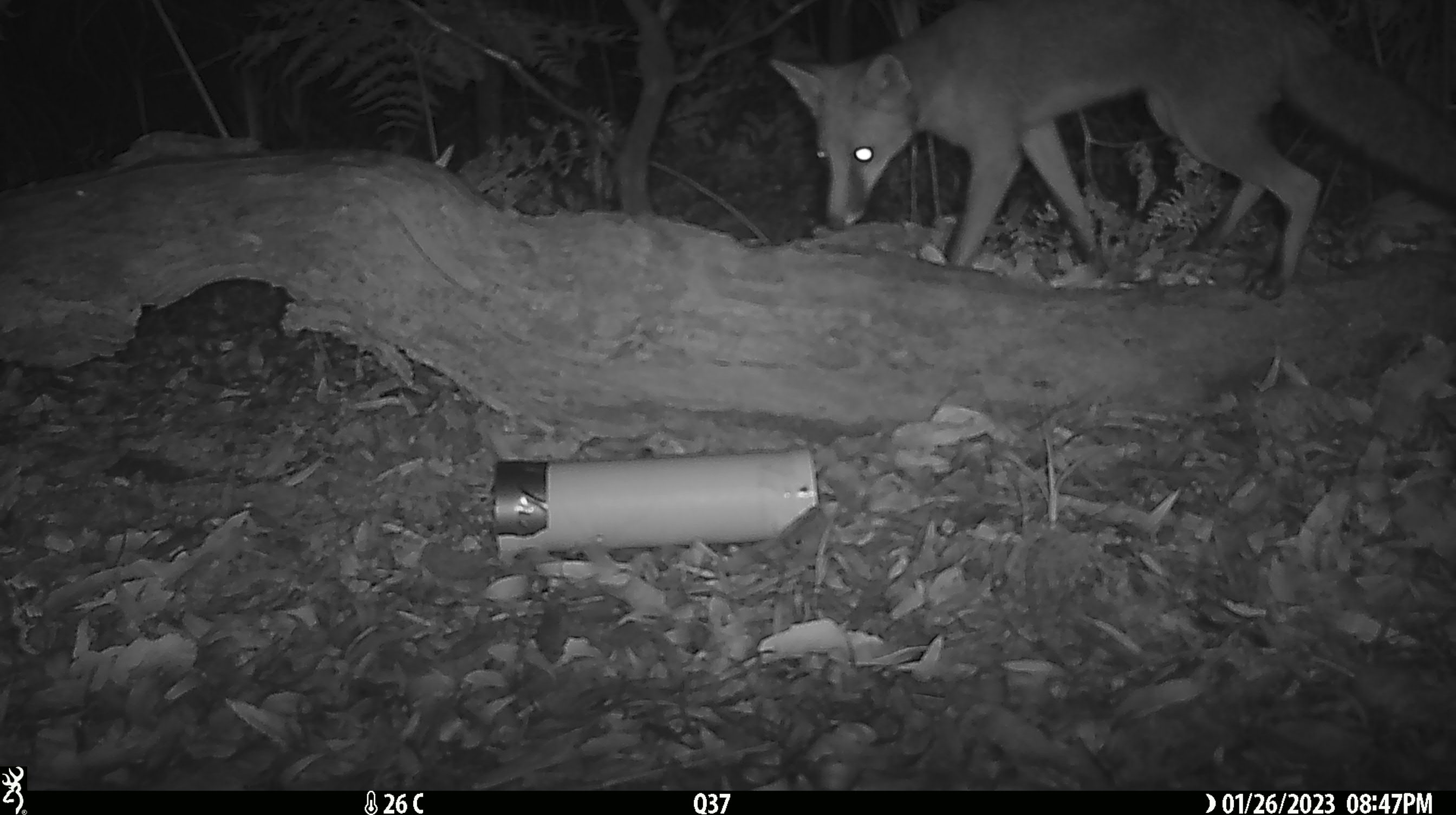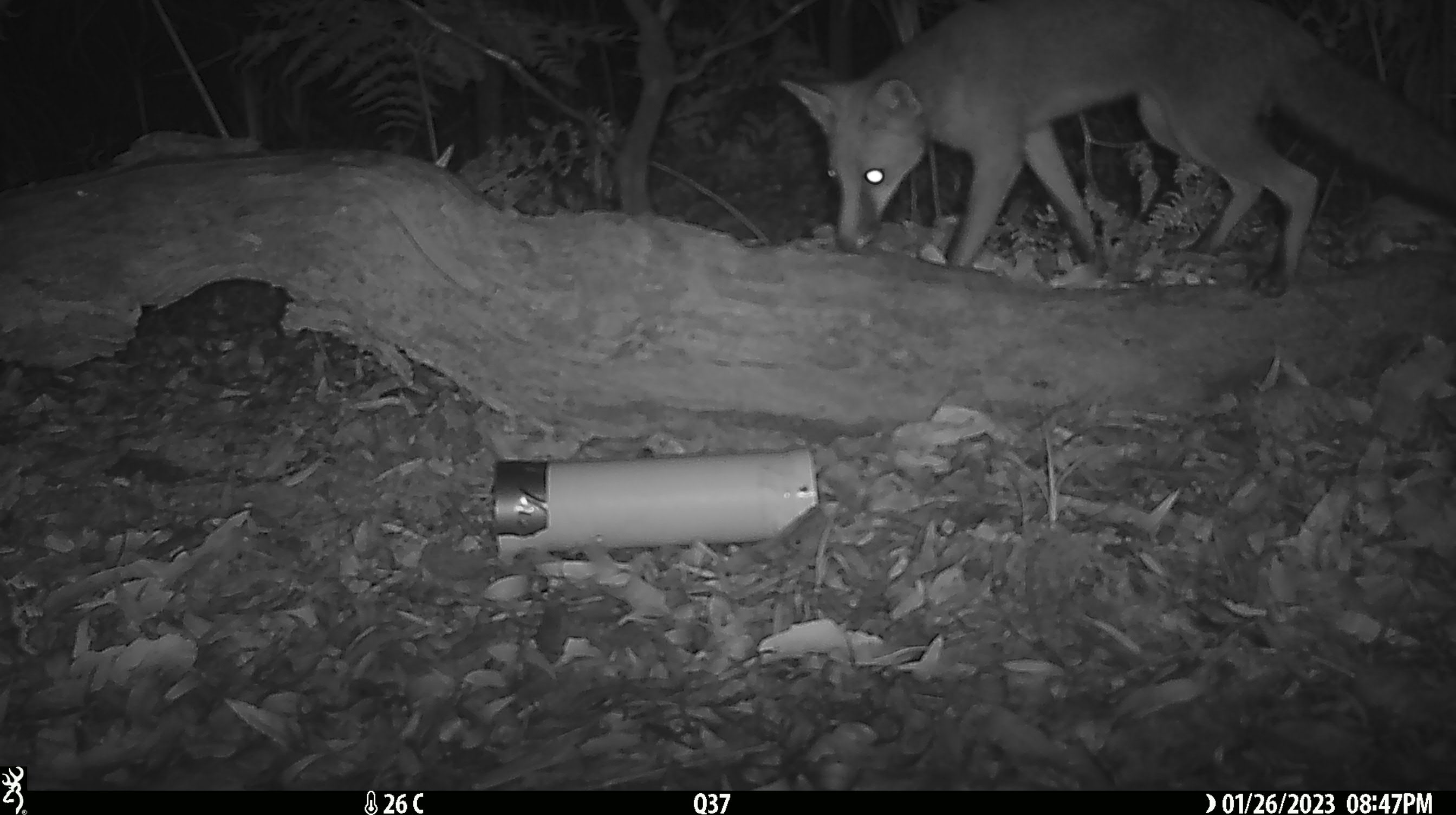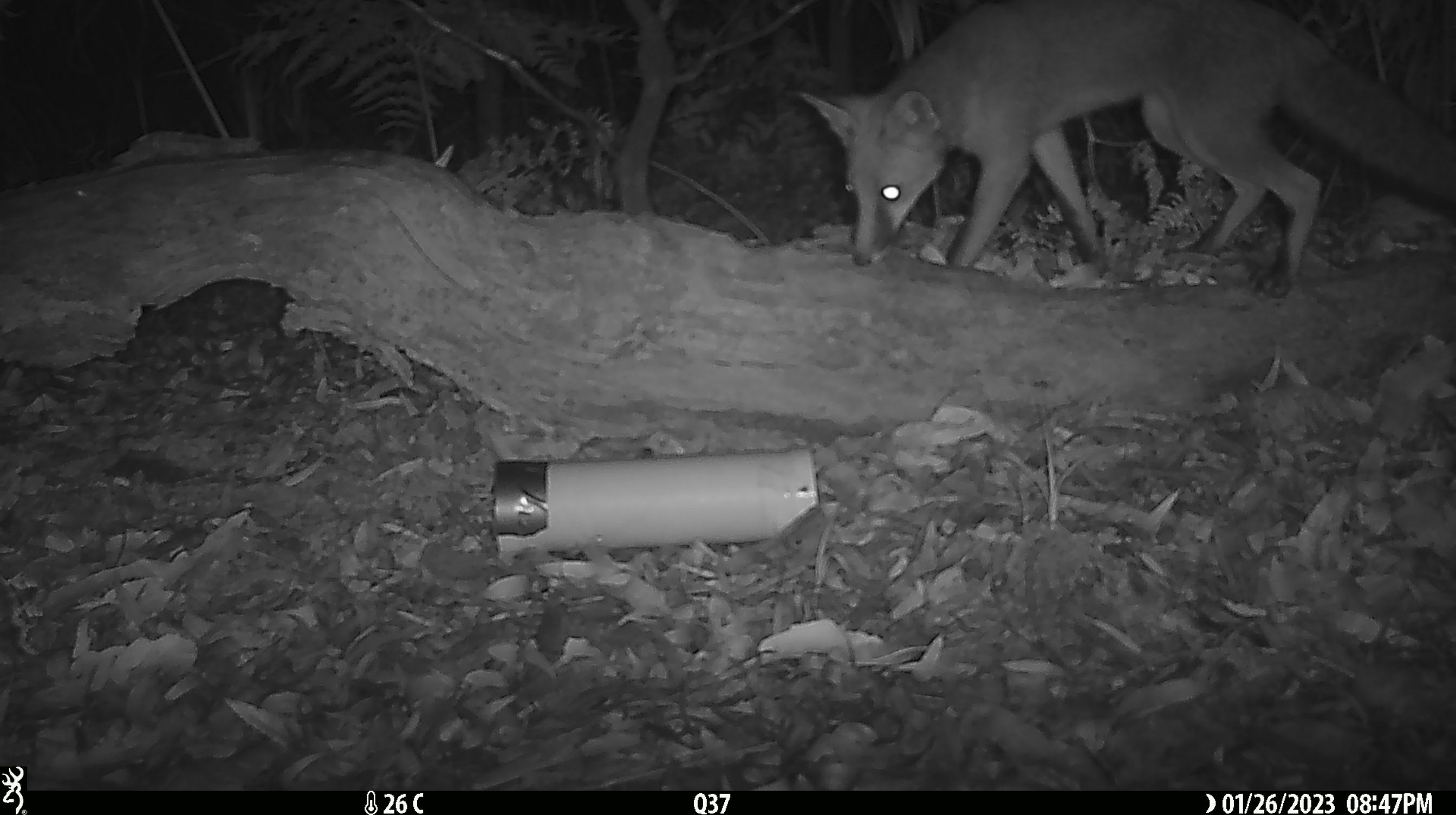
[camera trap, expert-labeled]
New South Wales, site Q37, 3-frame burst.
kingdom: Animalia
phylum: Chordata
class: Mammalia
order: Carnivora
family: Canidae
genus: Vulpes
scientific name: Vulpes vulpes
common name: red fox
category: fox